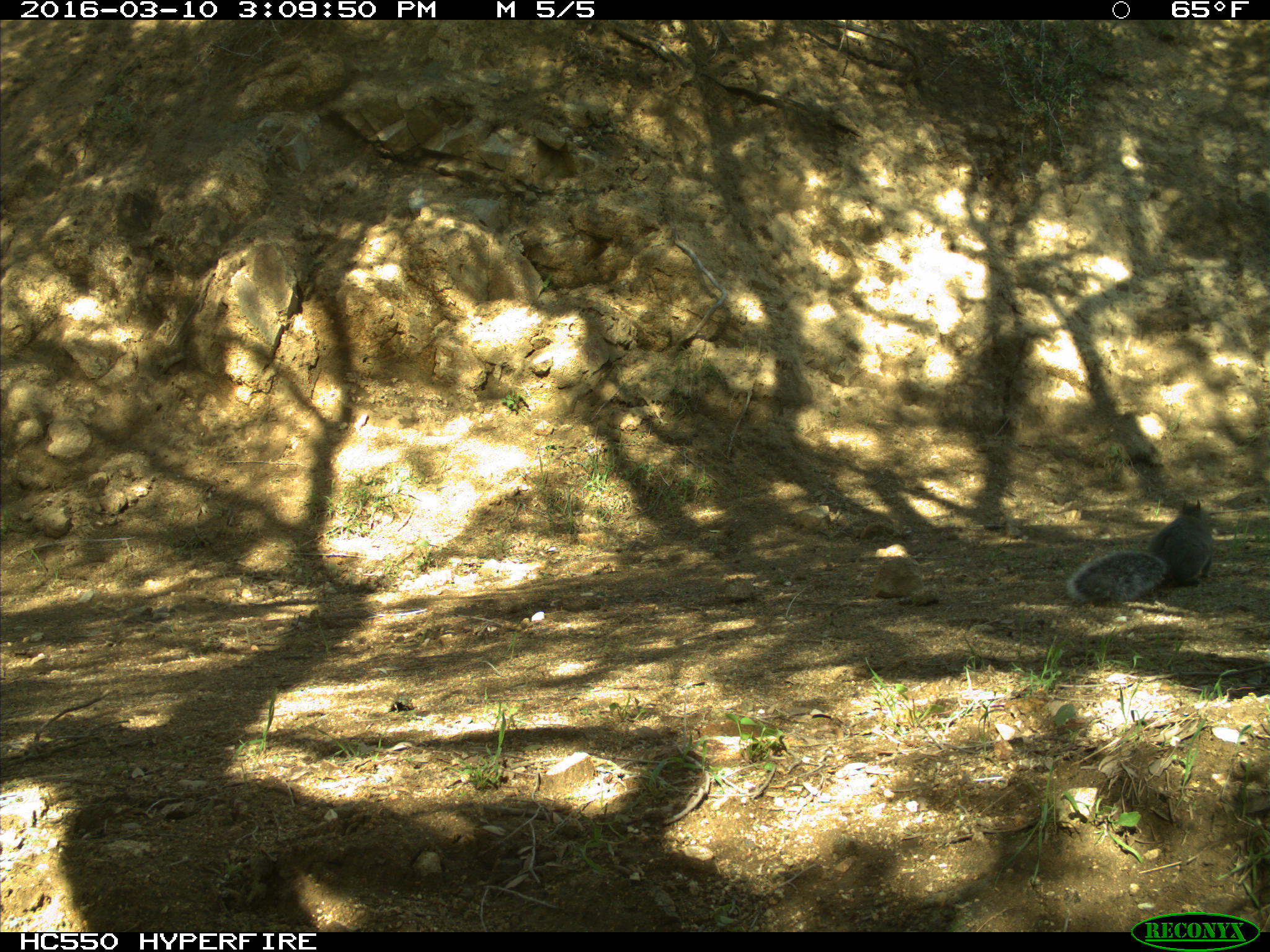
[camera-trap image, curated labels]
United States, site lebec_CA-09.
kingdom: Animalia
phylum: Chordata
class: Mammalia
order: Rodentia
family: Sciuridae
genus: Sciurus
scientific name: Sciurus carolinensis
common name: eastern gray squirrel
Sciurus carolinensis (eastern gray squirrel).